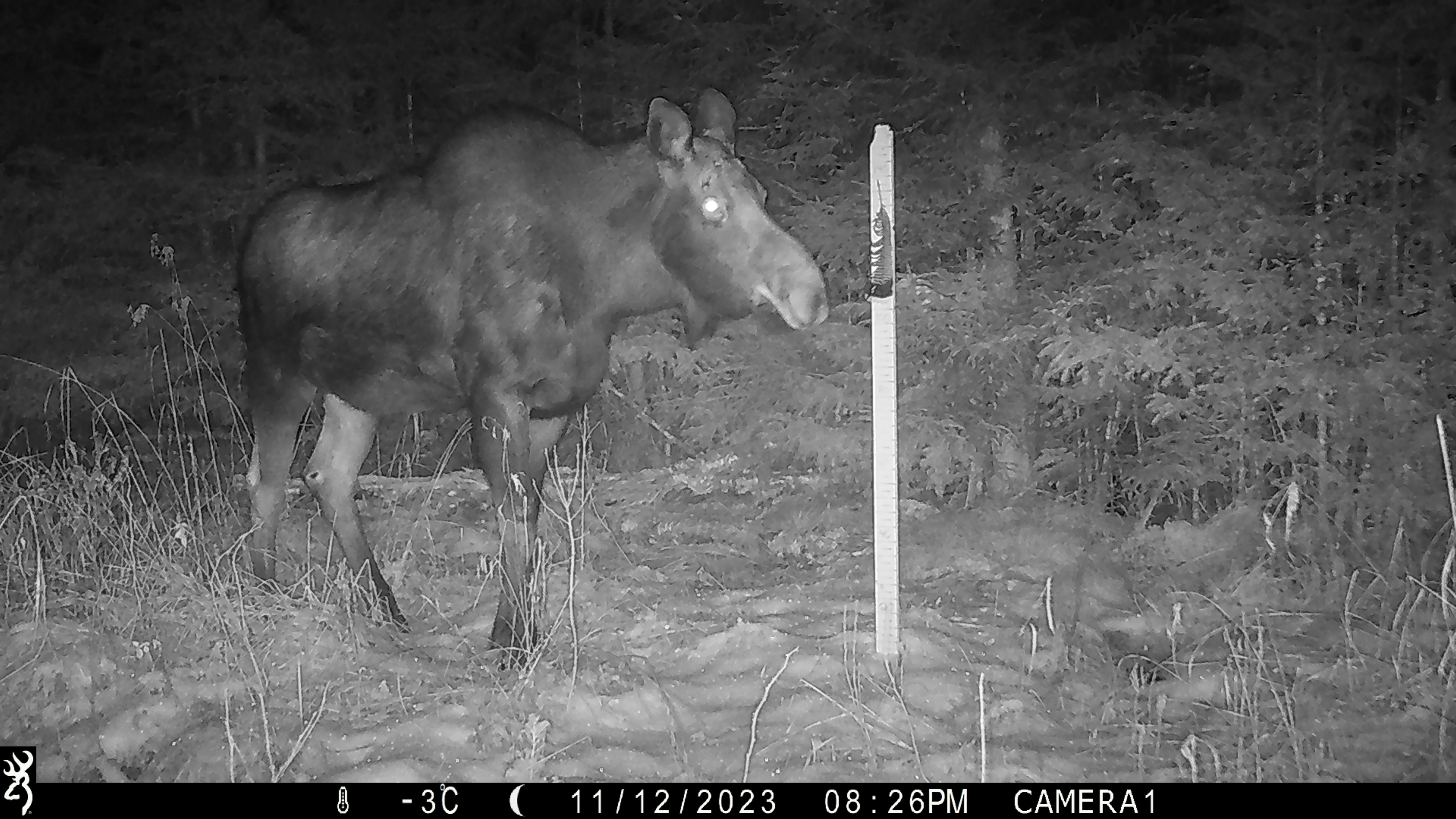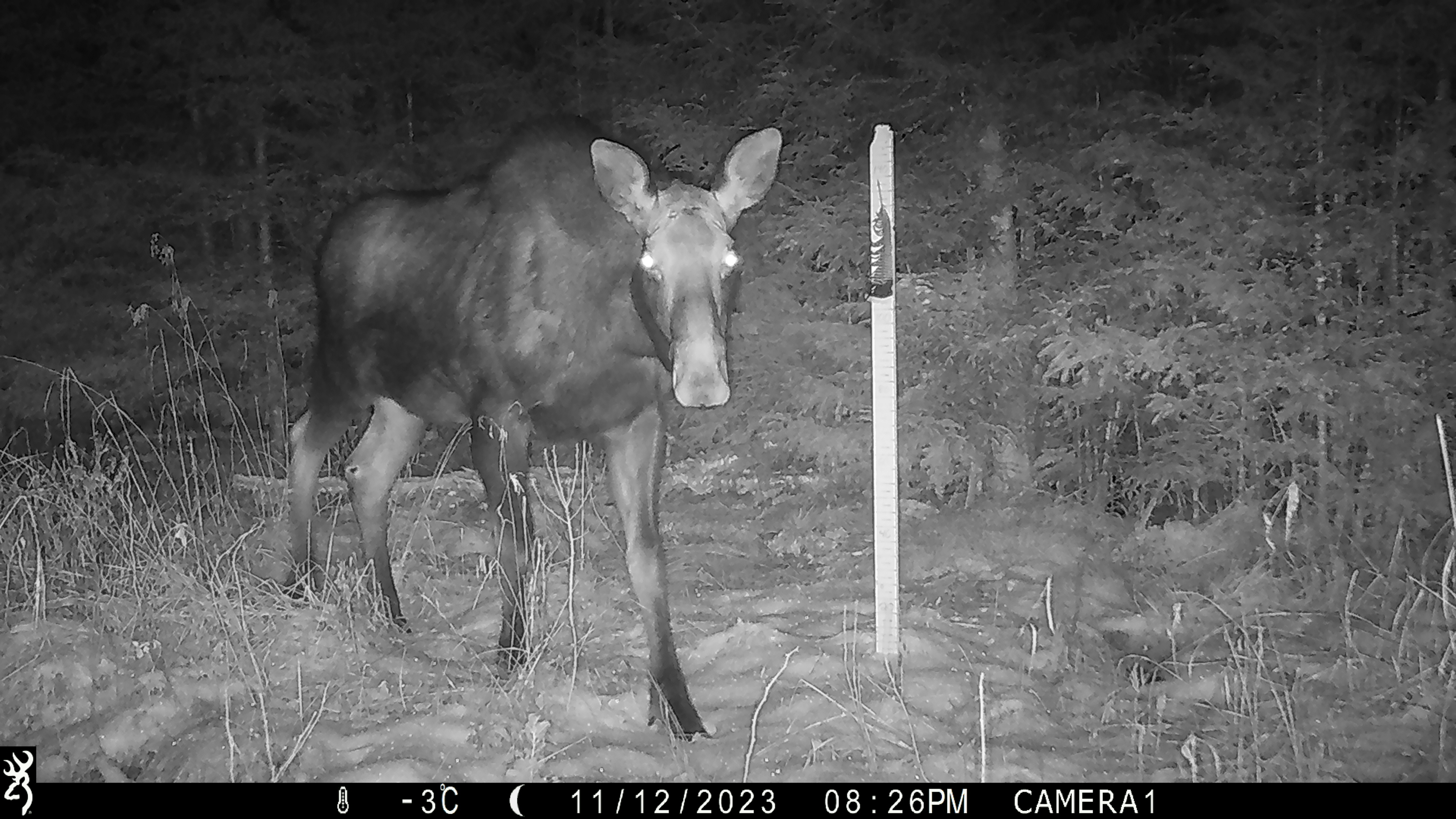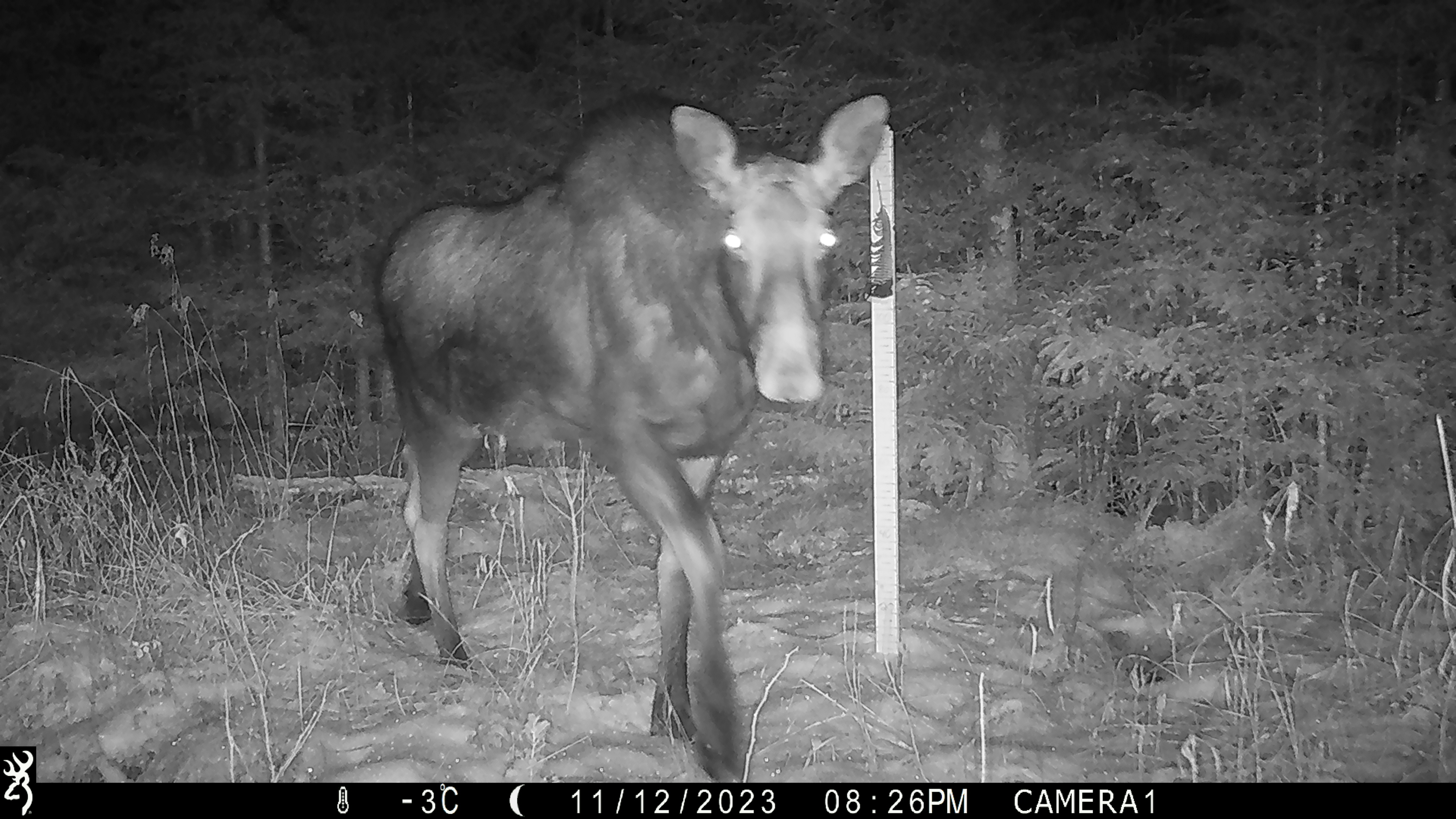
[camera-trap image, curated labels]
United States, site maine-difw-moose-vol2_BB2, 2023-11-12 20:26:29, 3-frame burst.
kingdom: Animalia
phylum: Chordata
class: Mammalia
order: Artiodactyla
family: Cervidae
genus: Alces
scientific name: Alces alces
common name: moose